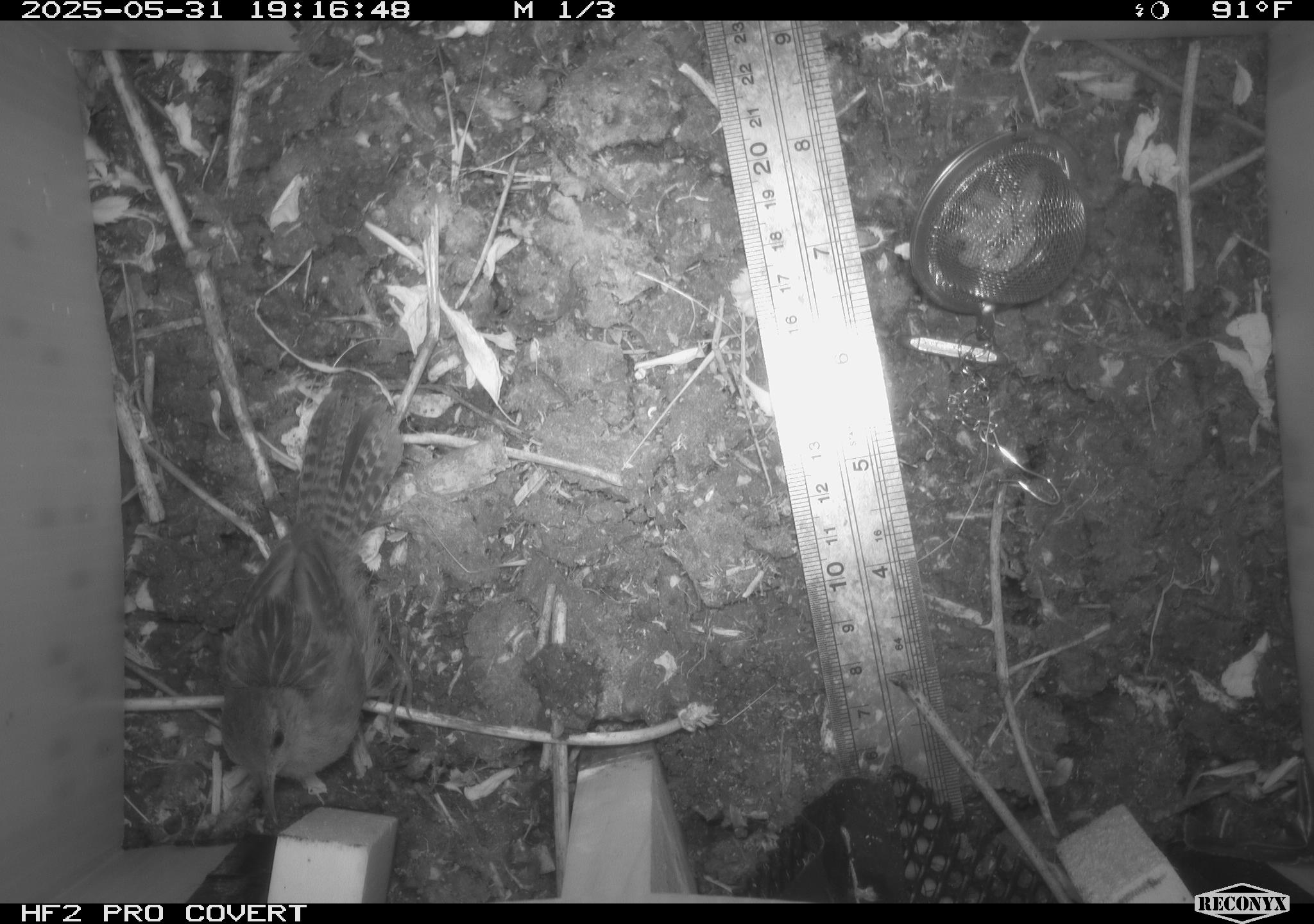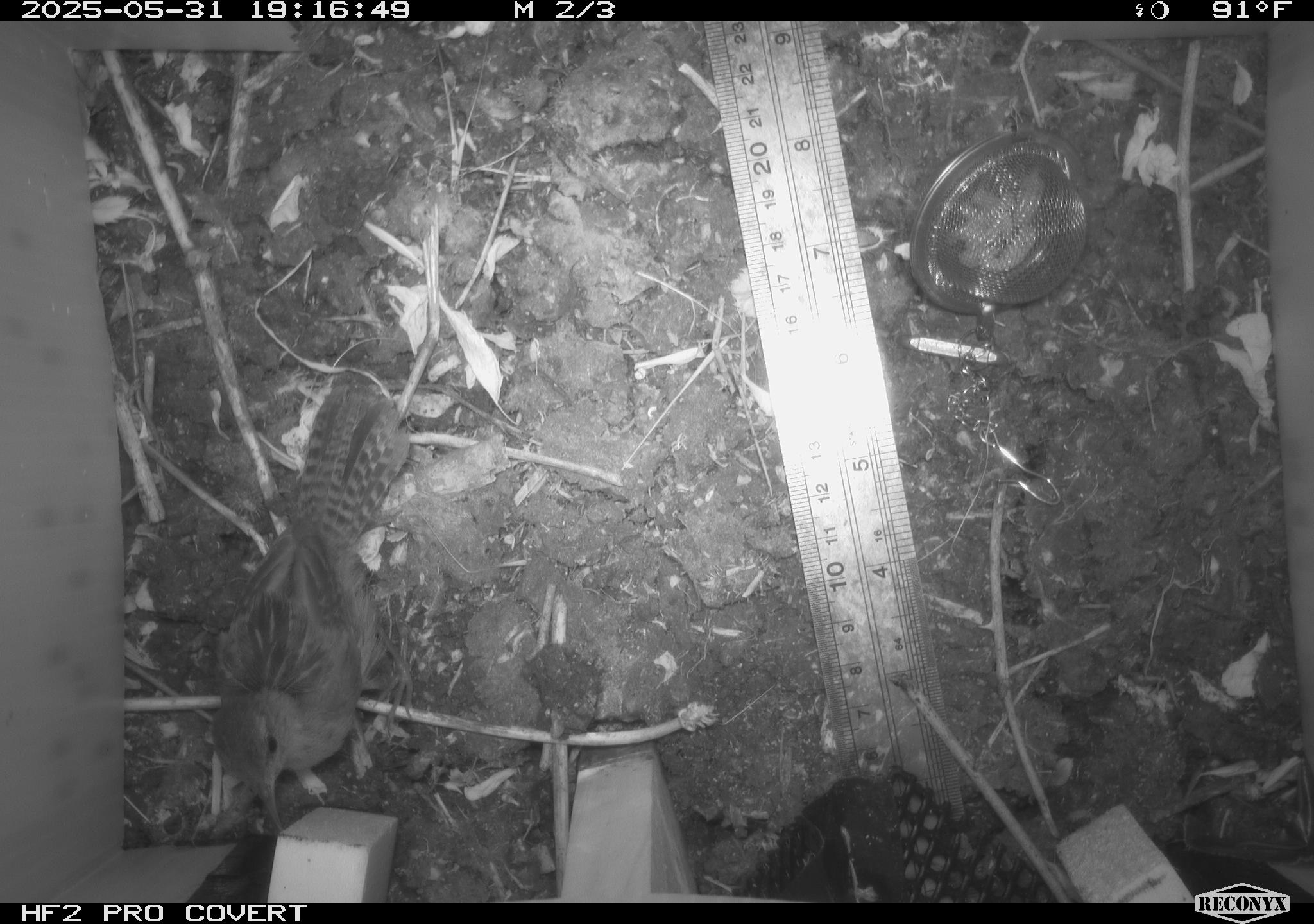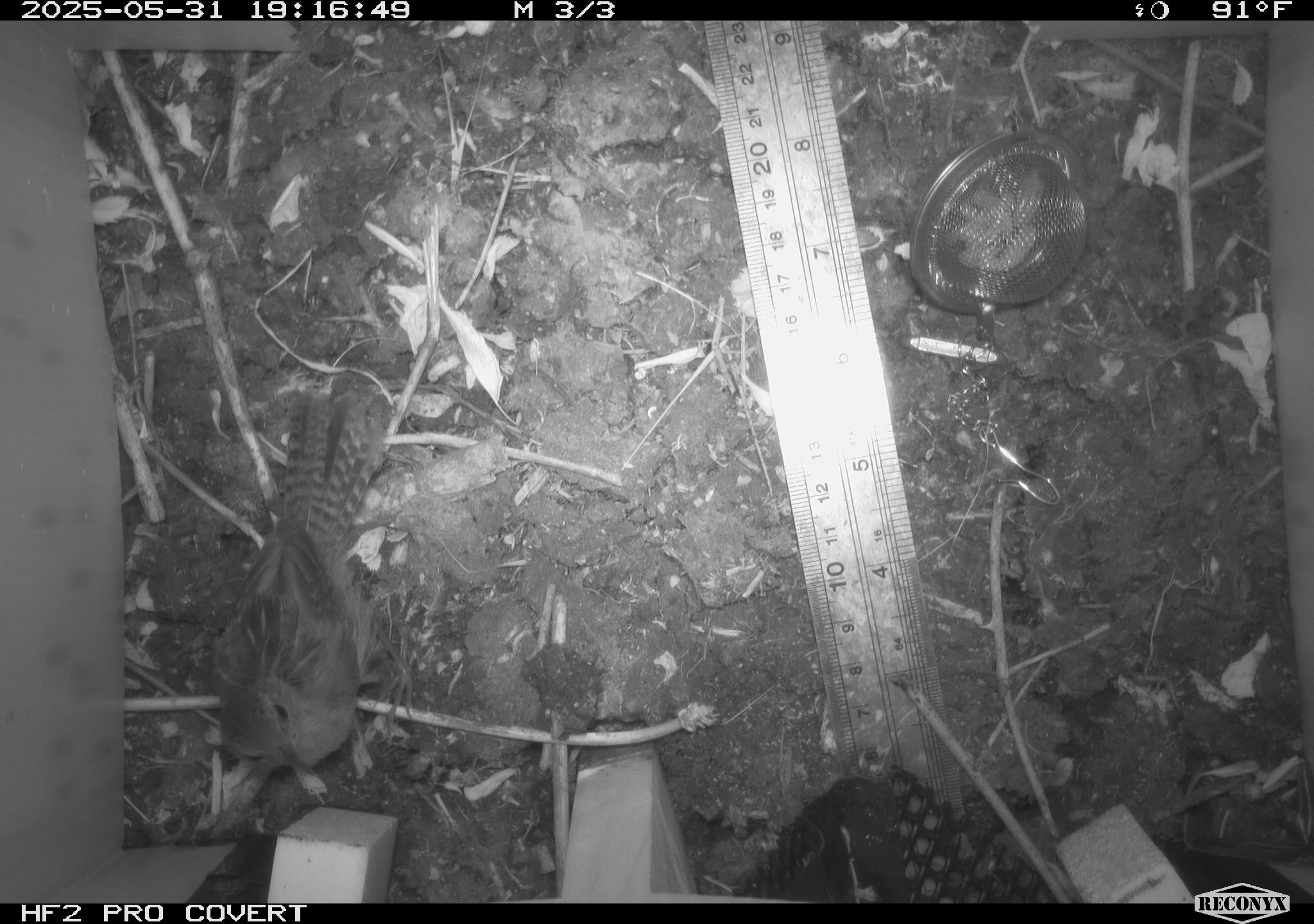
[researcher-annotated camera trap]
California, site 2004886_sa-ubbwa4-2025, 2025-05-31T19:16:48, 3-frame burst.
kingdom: Animalia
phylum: Chordata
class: Aves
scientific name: Aves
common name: bird